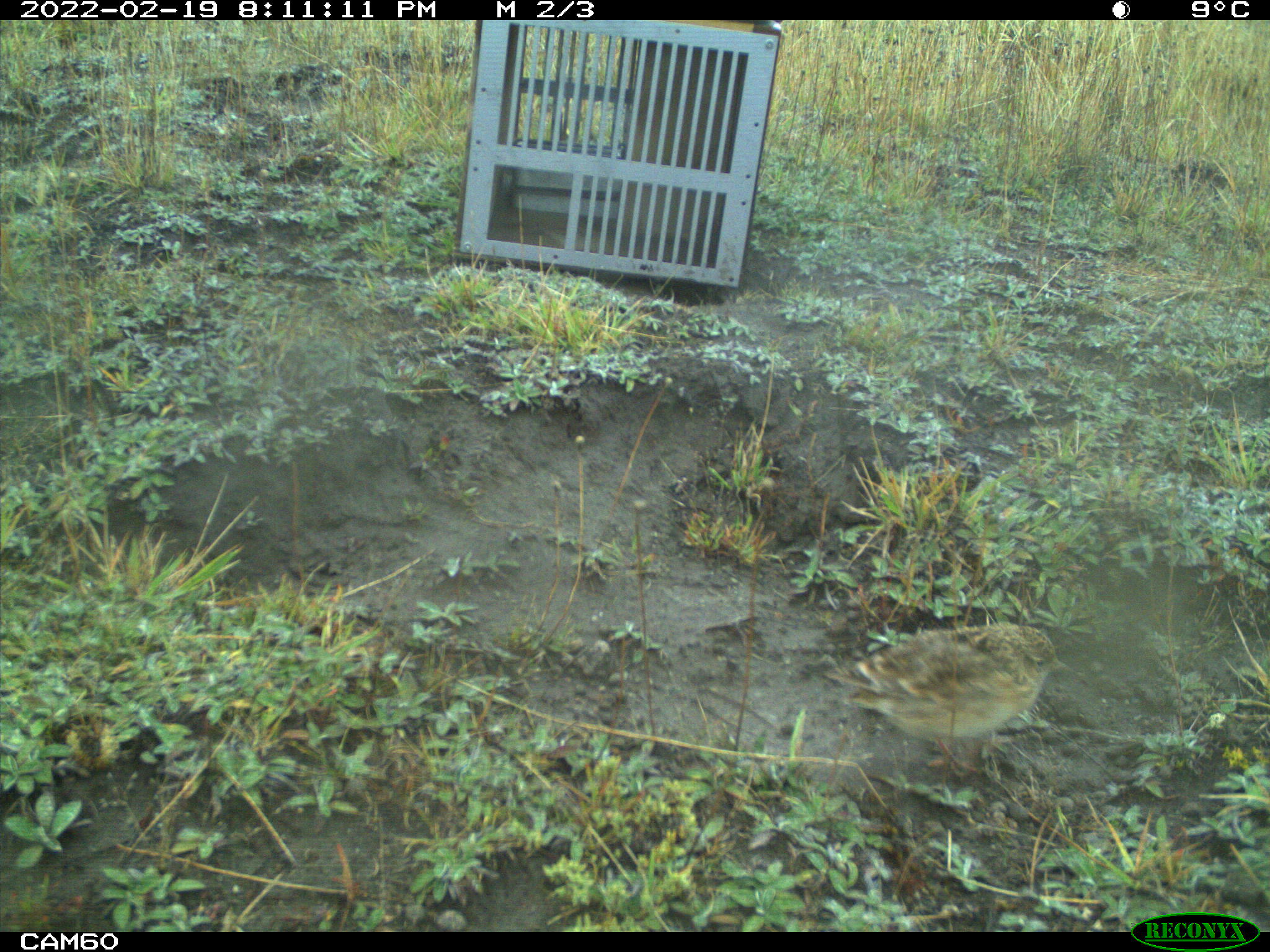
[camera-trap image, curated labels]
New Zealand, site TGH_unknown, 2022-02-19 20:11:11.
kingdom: Animalia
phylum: Chordata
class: Aves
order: Passeriformes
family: Motacillidae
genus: Anthus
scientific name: Anthus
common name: pipit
Pipit (Anthus).